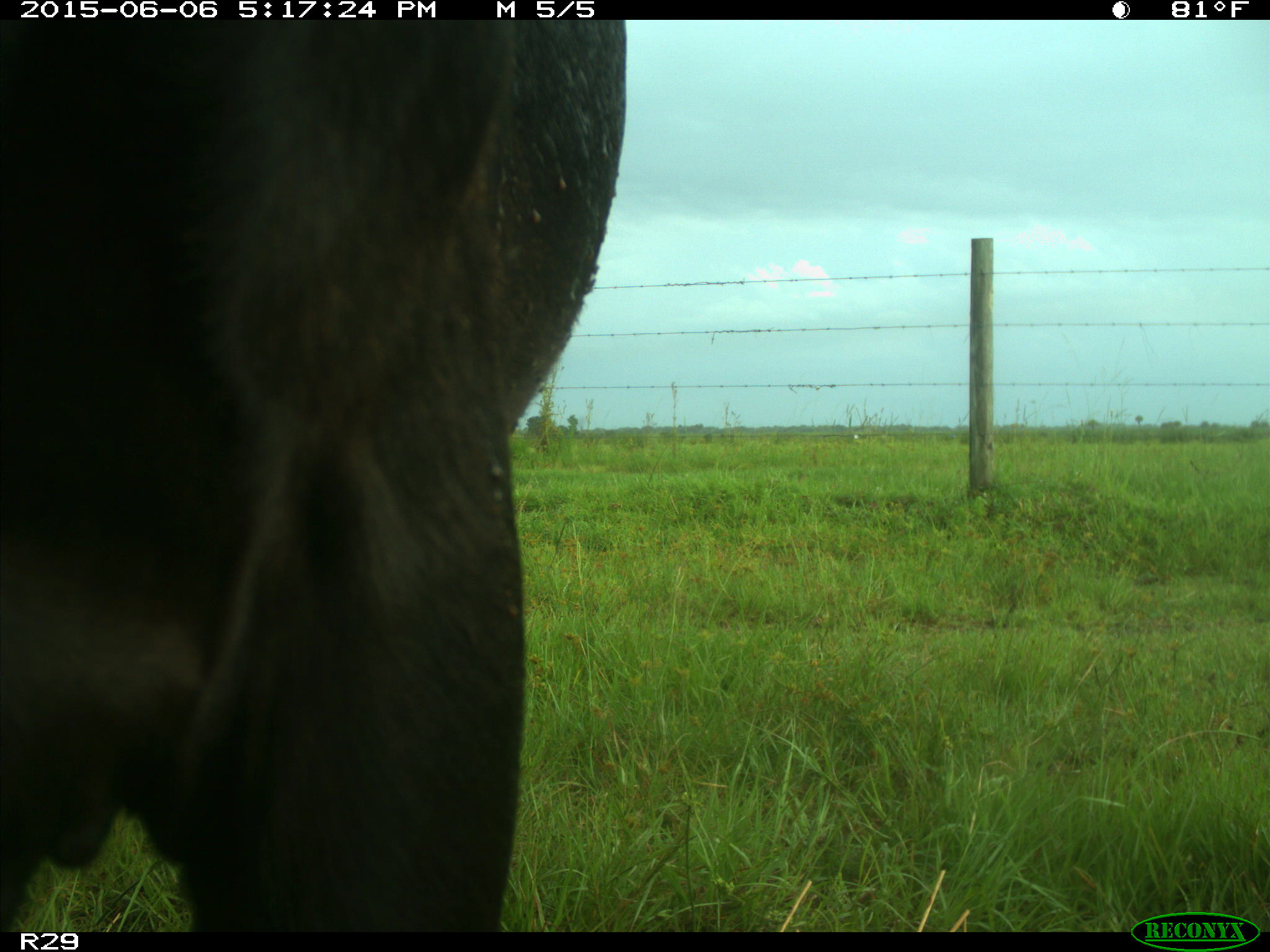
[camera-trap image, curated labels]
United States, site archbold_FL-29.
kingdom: Animalia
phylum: Chordata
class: Mammalia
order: Artiodactyla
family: Bovidae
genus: Bos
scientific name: Bos taurus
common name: domestic cow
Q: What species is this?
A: Bos taurus (domestic cow).